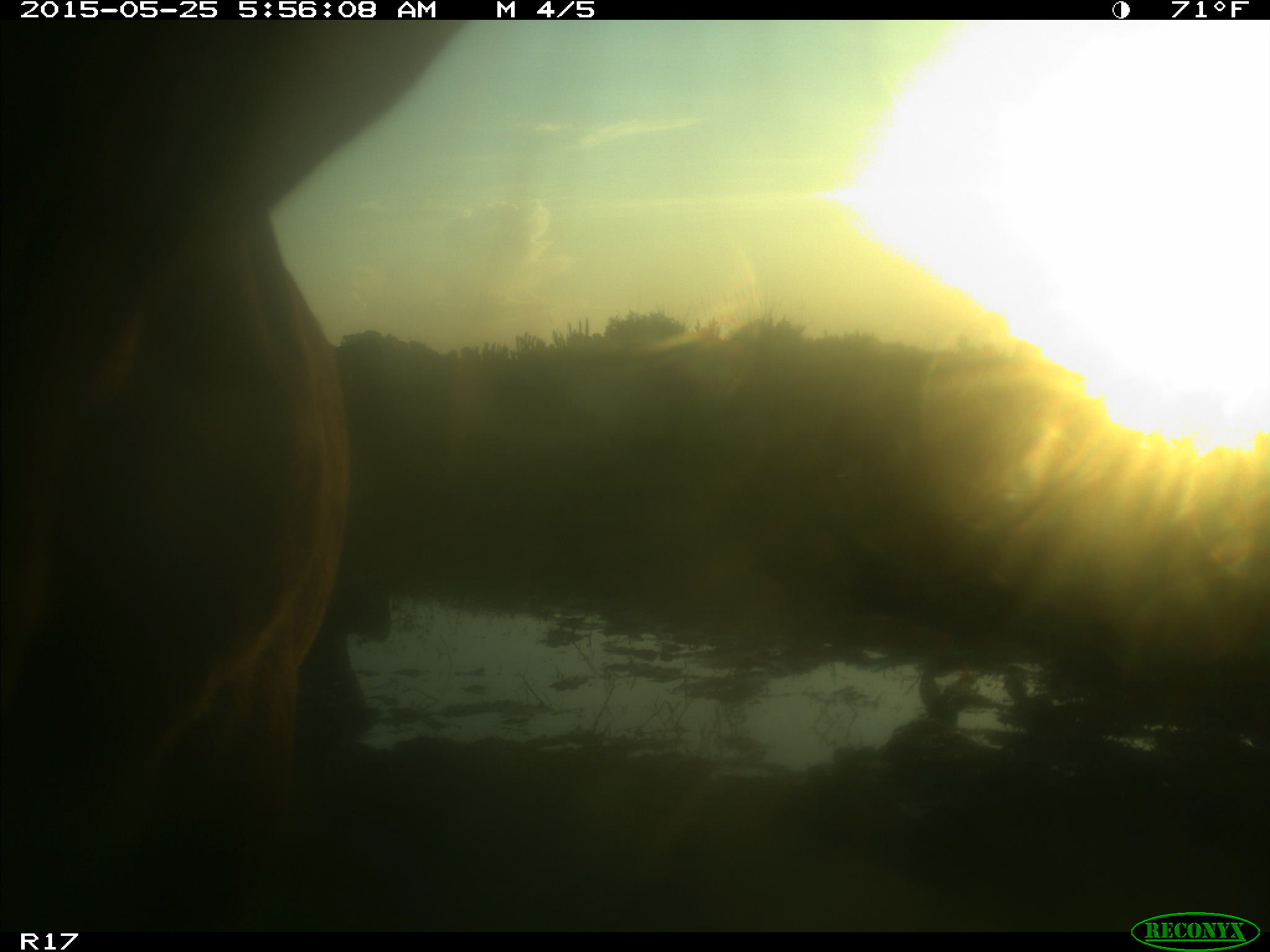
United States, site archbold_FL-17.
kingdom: Animalia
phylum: Chordata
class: Mammalia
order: Artiodactyla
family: Bovidae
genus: Bos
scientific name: Bos taurus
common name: domestic cow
Bos taurus (domestic cow).